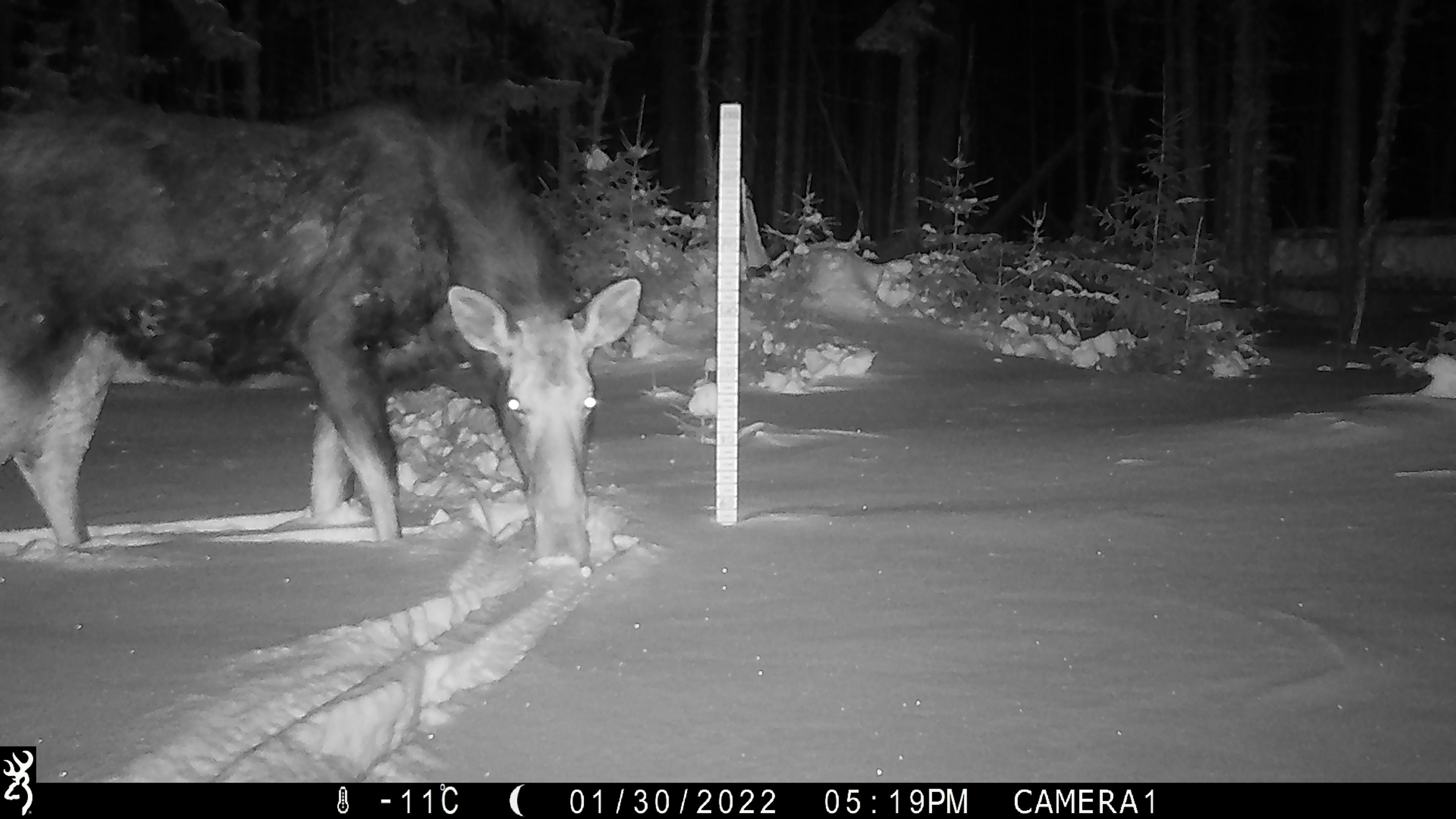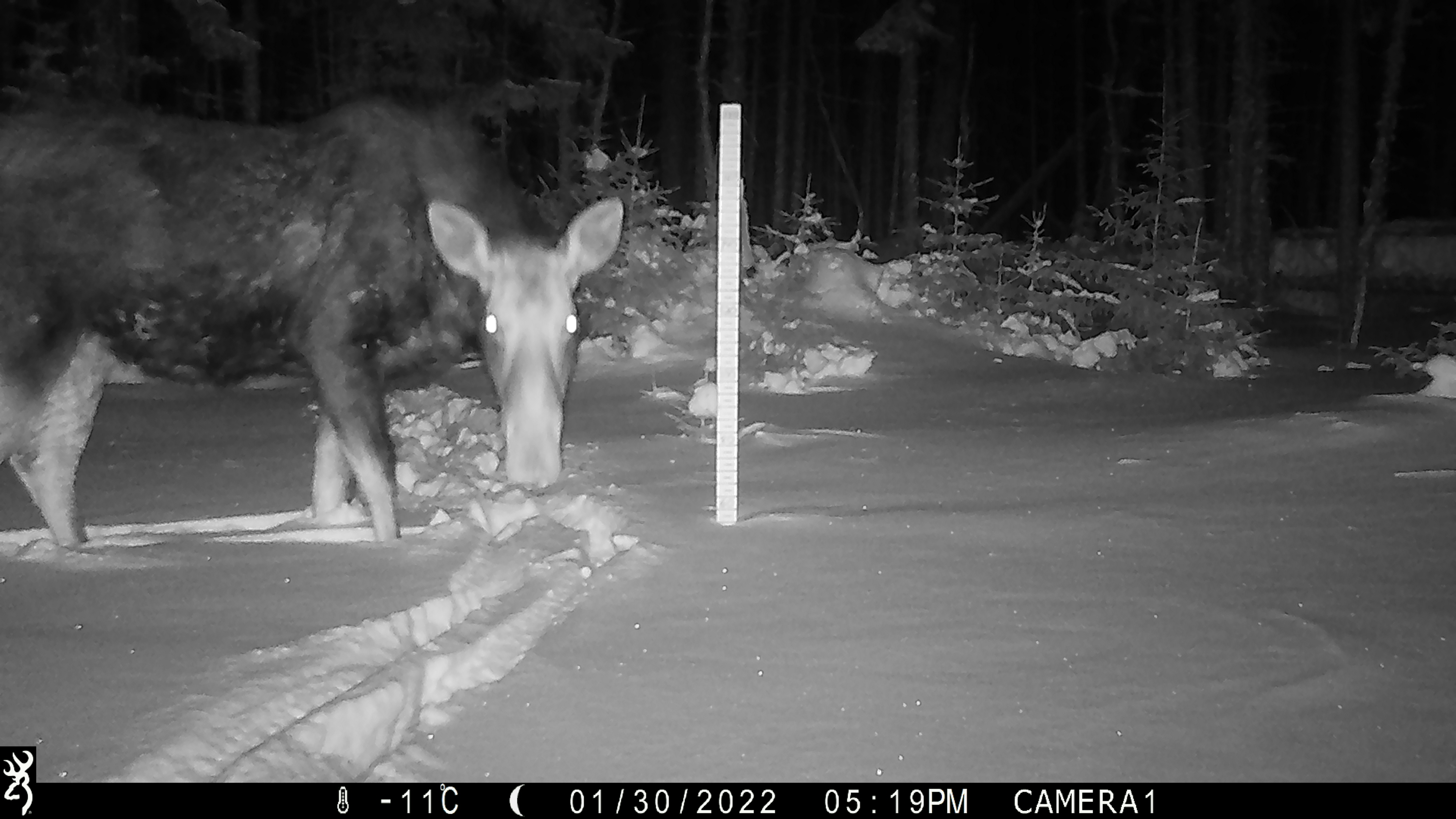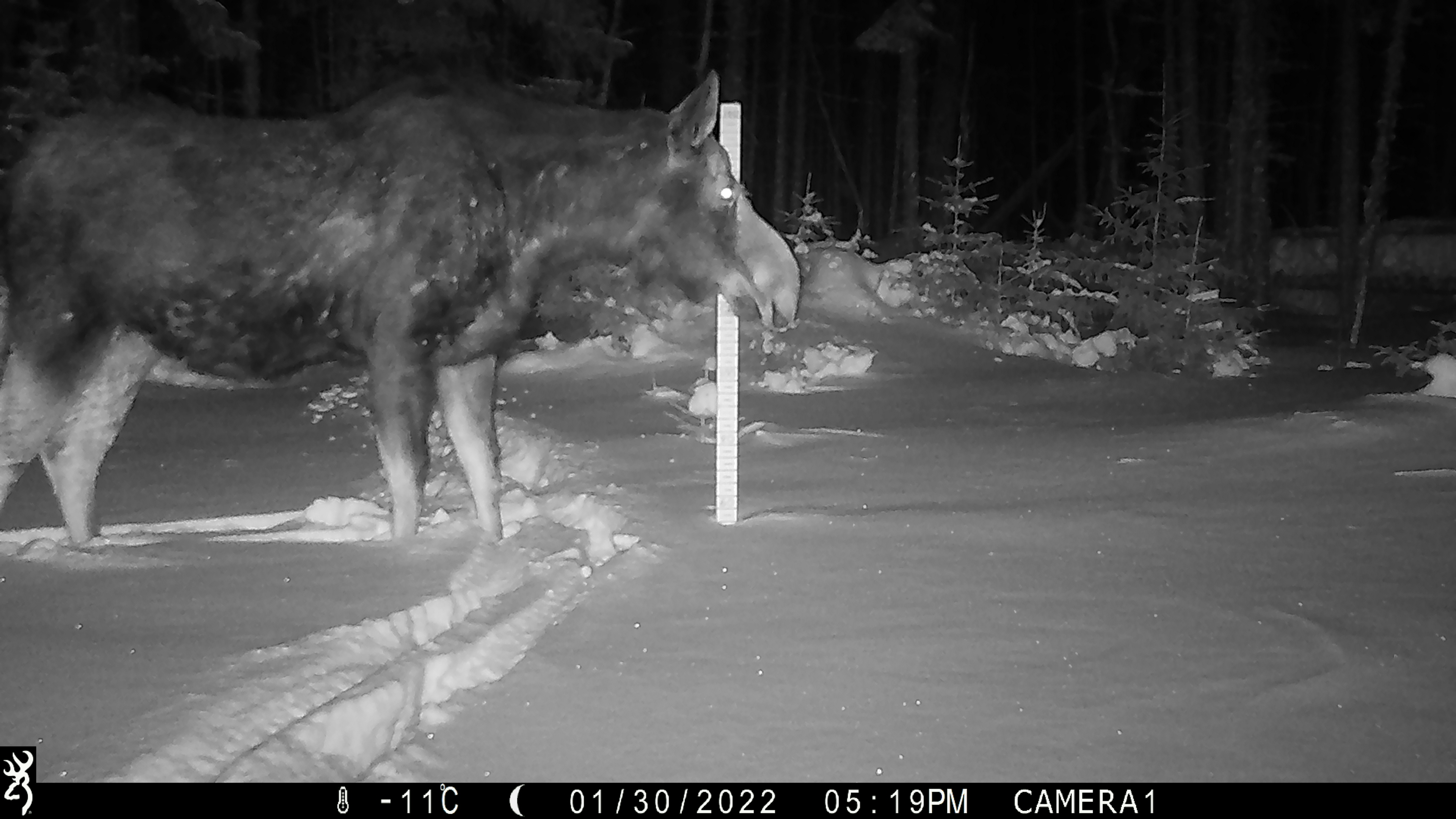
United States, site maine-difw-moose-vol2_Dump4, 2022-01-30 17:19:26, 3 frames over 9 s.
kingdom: Animalia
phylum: Chordata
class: Mammalia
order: Artiodactyla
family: Cervidae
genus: Alces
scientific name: Alces alces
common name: moose